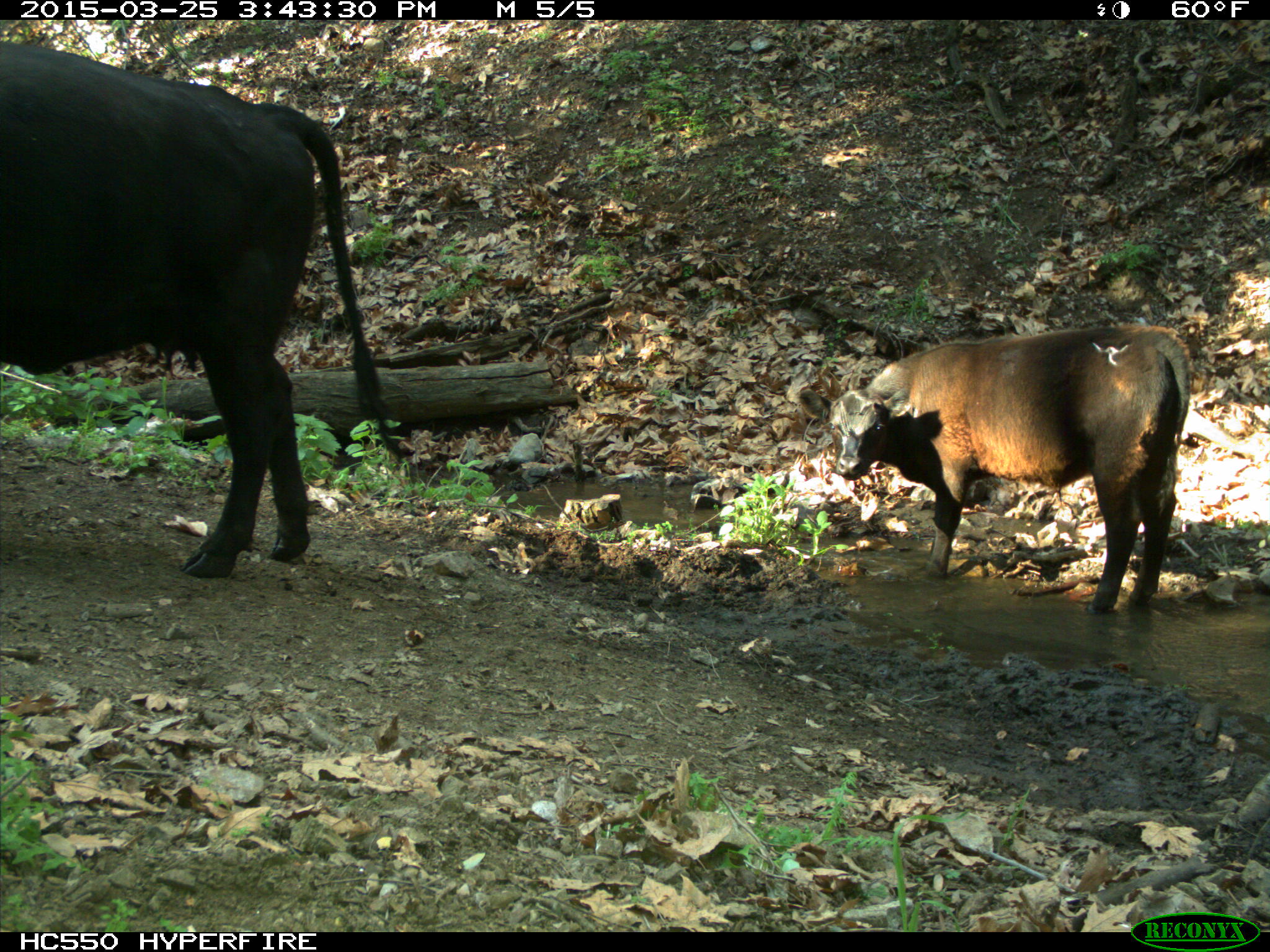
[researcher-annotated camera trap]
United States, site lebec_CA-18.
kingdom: Animalia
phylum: Chordata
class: Mammalia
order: Artiodactyla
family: Bovidae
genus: Bos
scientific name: Bos taurus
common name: domestic cow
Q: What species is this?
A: Bos taurus (domestic cow).